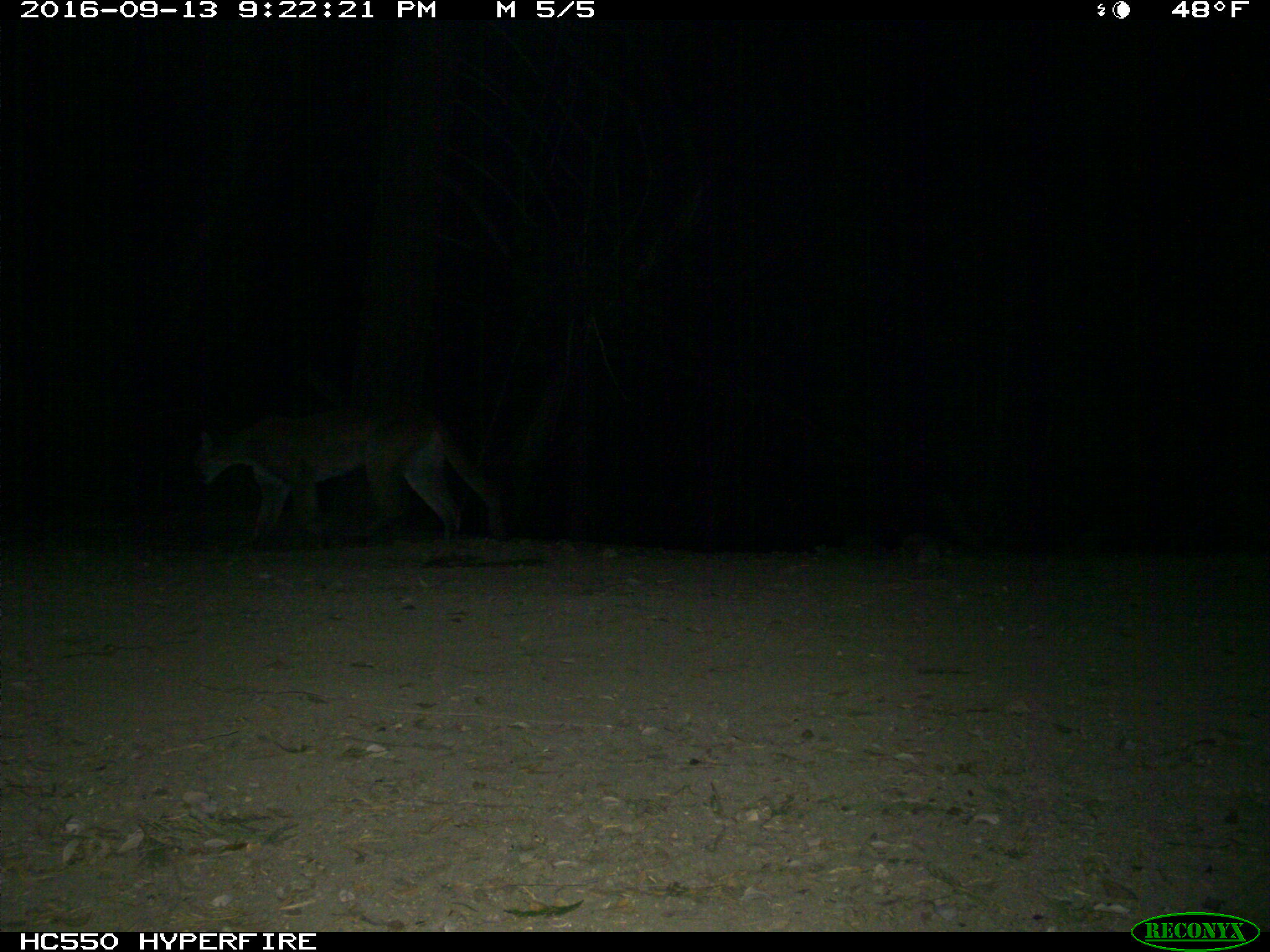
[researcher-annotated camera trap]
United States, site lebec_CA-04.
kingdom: Animalia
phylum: Chordata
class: Mammalia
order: Carnivora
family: Felidae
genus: Puma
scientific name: Puma concolor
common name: mountain lion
Puma concolor (mountain lion).